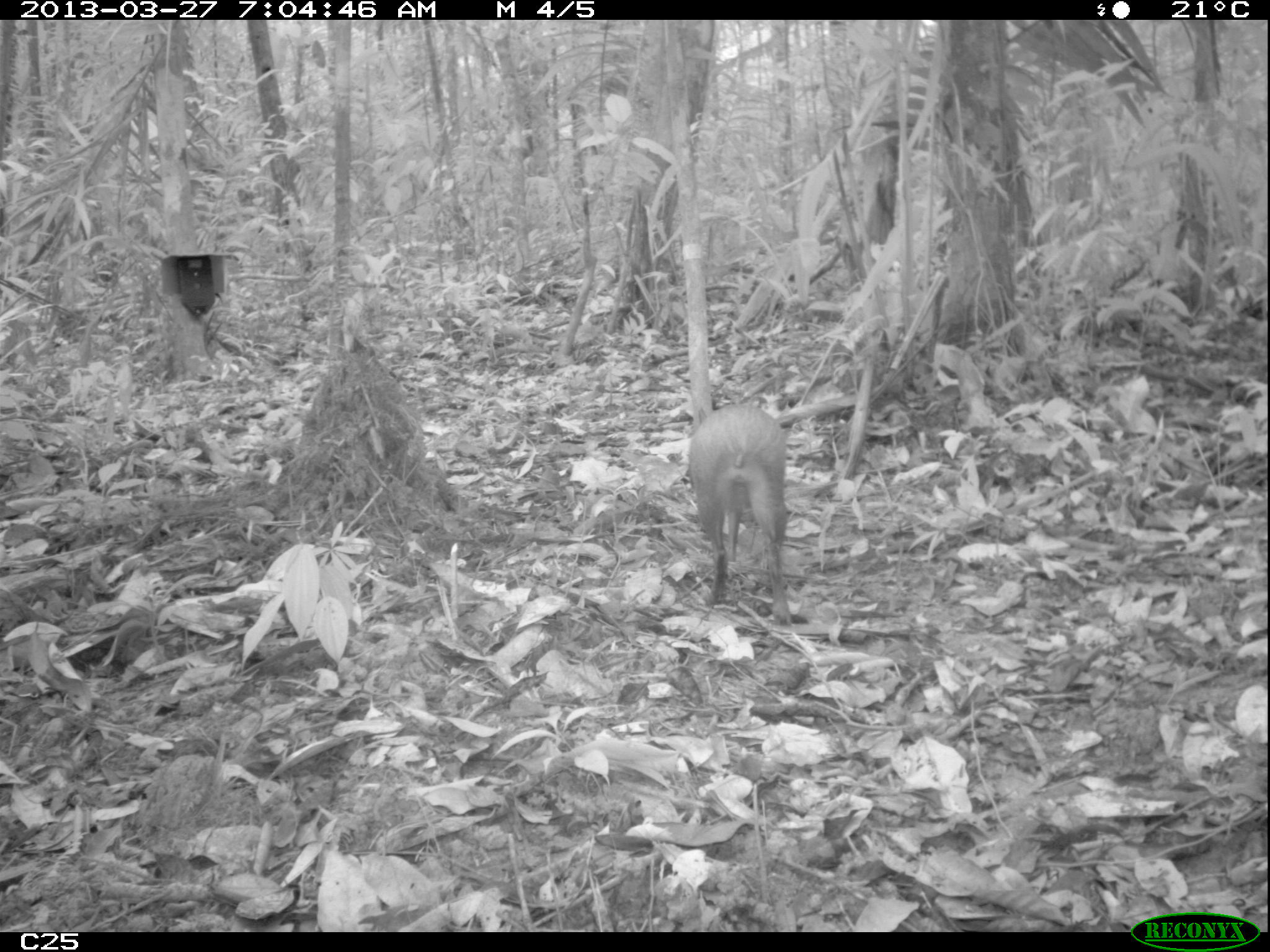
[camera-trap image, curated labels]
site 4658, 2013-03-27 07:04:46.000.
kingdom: Animalia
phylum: Chordata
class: Mammalia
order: Rodentia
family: Dasyproctidae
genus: Dasyprocta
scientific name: Dasyprocta leporina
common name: red-rumped agouti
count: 1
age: adult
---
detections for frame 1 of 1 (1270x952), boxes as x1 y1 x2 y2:
dasyprocta leporina: 687 401 788 624